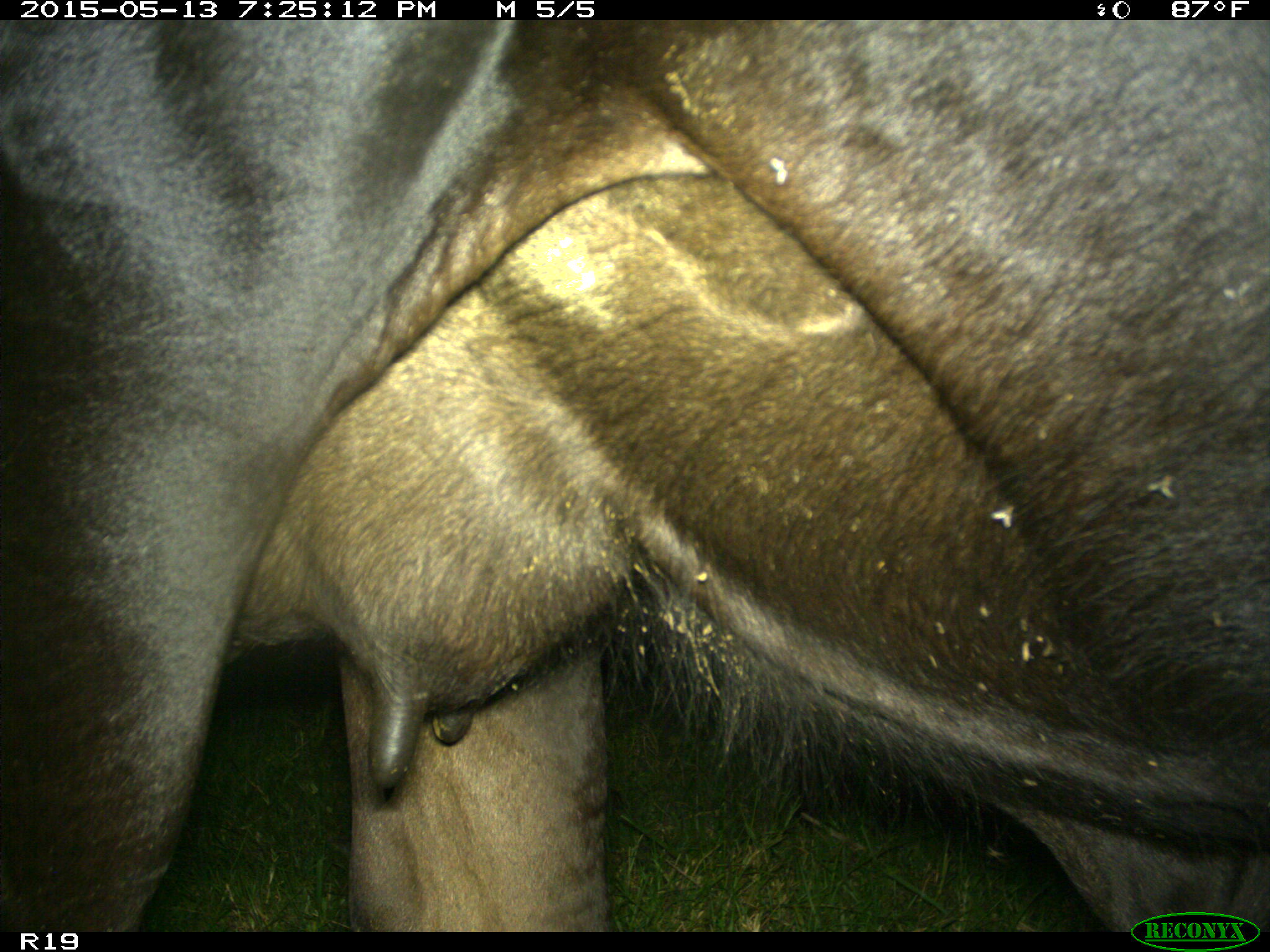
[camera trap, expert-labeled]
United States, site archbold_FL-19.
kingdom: Animalia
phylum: Chordata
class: Mammalia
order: Artiodactyla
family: Bovidae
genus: Bos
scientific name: Bos taurus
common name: domestic cow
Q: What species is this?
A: Bos taurus (domestic cow).